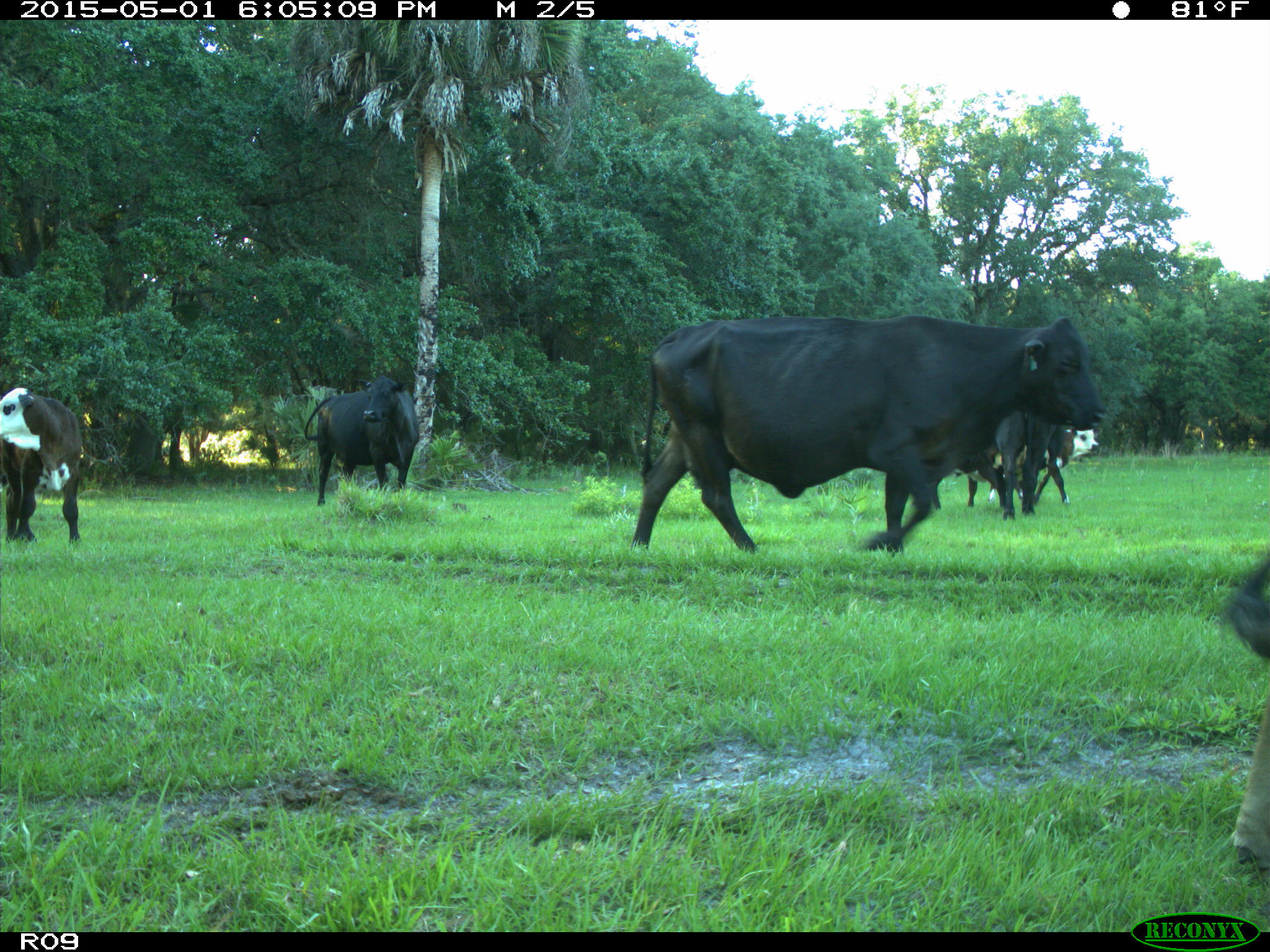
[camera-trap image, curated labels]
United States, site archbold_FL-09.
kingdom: Animalia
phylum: Chordata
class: Mammalia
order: Artiodactyla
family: Bovidae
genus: Bos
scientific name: Bos taurus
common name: domestic cow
Bos taurus (domestic cow).